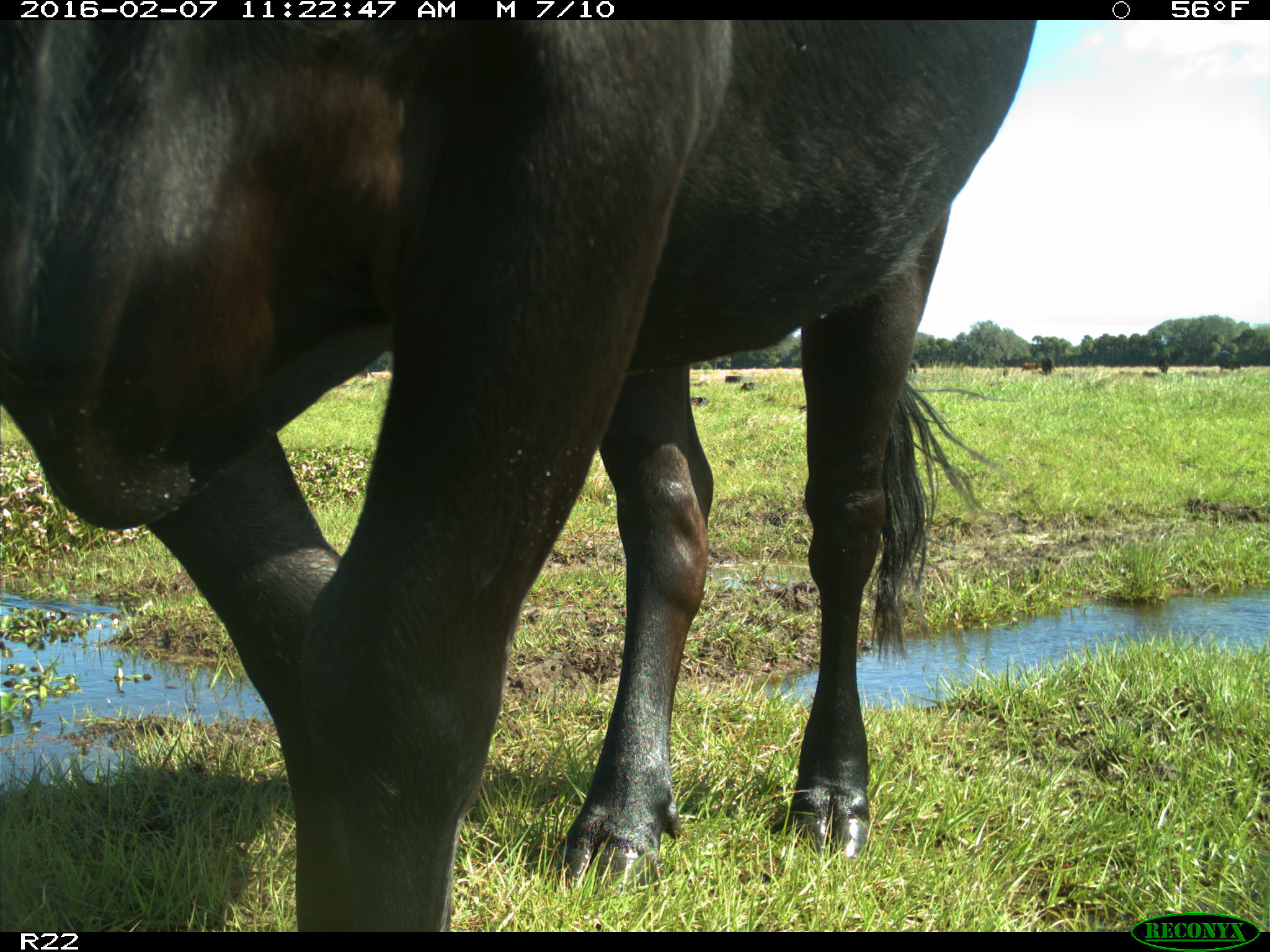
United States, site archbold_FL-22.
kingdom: Animalia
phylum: Chordata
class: Mammalia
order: Artiodactyla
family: Bovidae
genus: Bos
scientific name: Bos taurus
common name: domestic cow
Bos taurus (domestic cow).